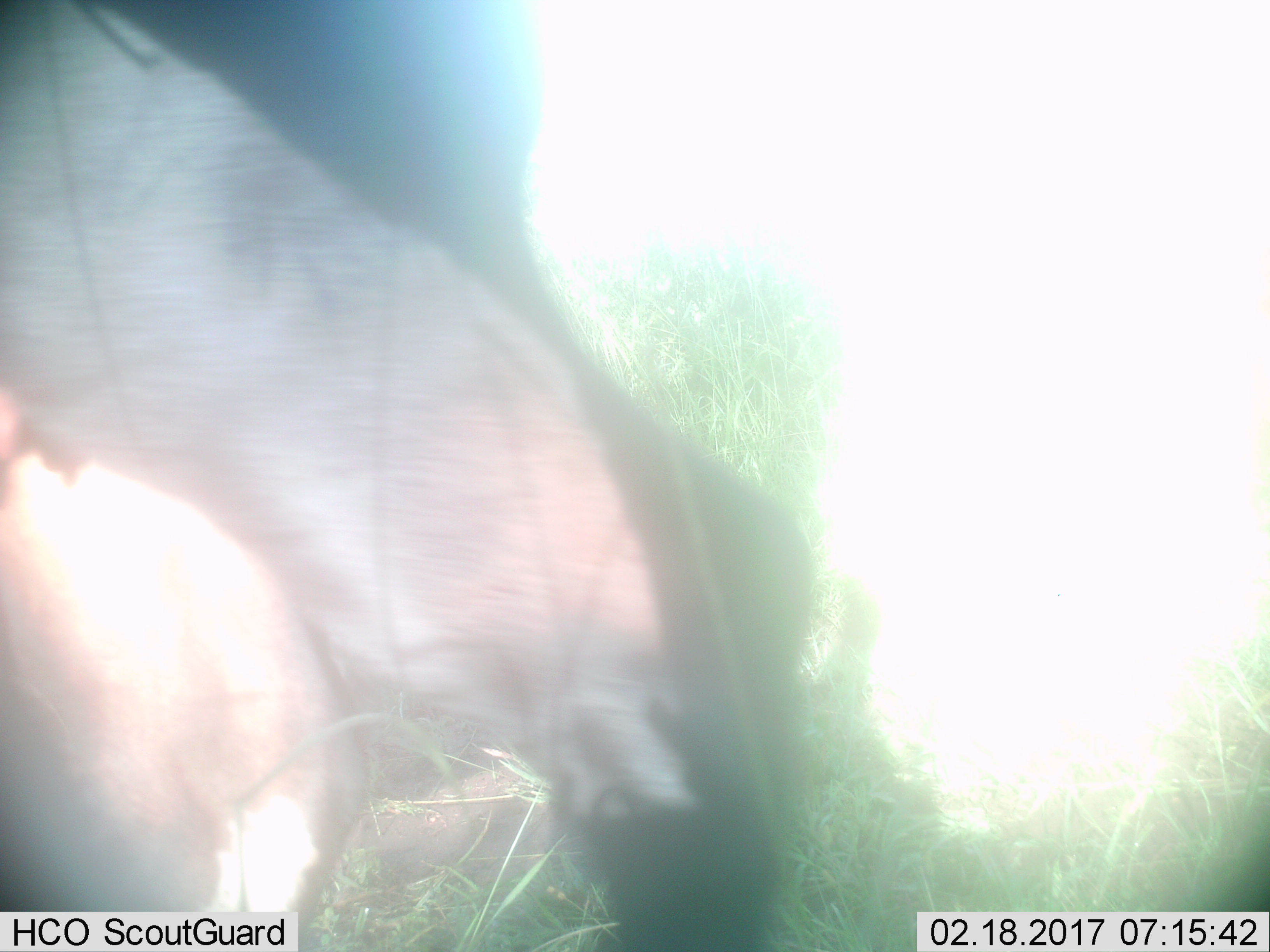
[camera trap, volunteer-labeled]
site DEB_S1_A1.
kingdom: Animalia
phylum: Chordata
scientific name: Vertebrata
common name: domestic animal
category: domesticanimal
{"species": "domesticanimal (domestic animal) (Vertebrata)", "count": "1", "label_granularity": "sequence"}